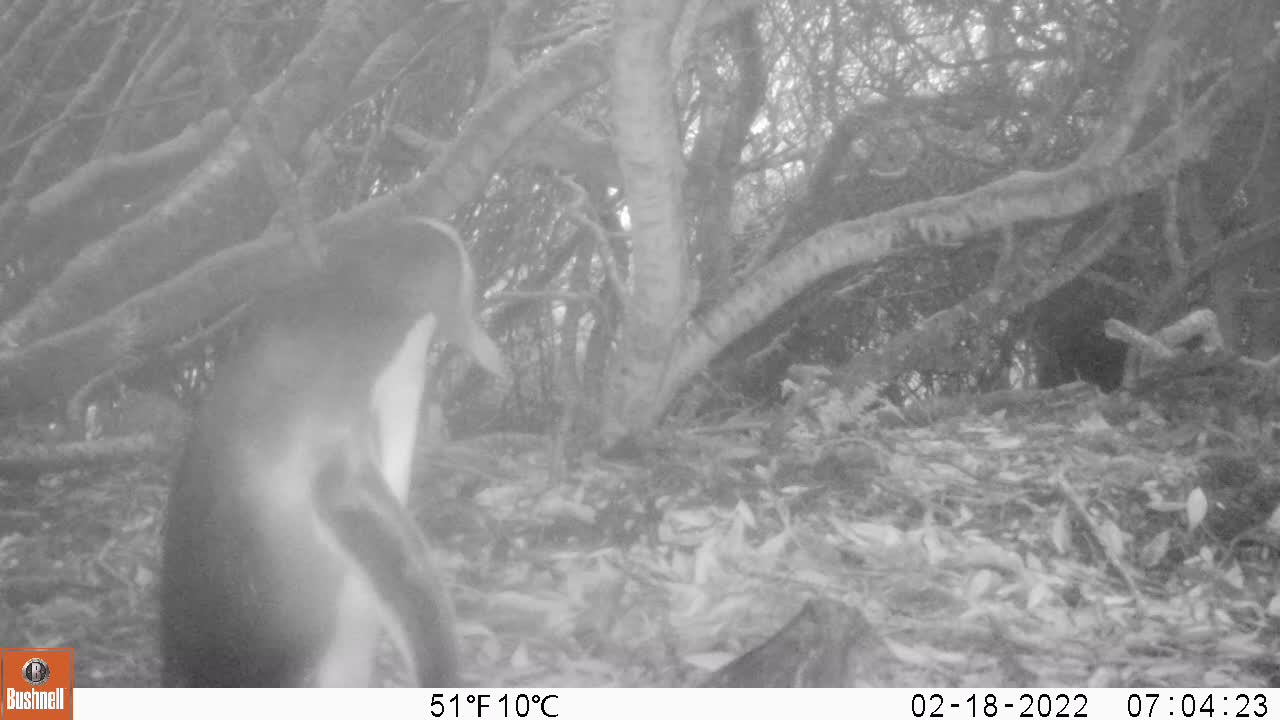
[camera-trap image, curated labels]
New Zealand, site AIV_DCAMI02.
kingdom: Animalia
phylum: Chordata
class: Aves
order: Sphenisciformes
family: Spheniscidae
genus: Megadyptes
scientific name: Megadyptes antipodes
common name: yellow-eyed penguin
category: yellow eyed penguin